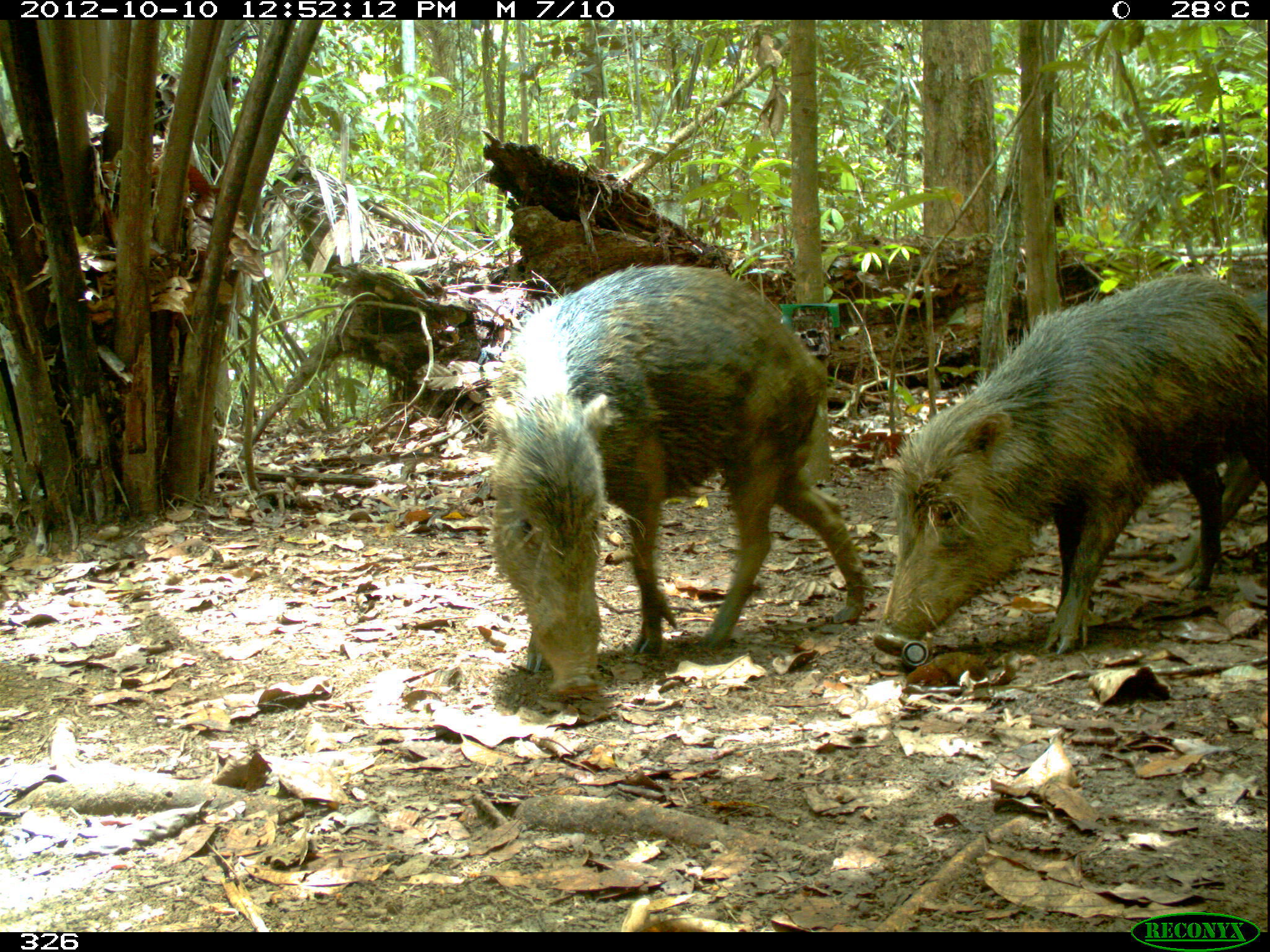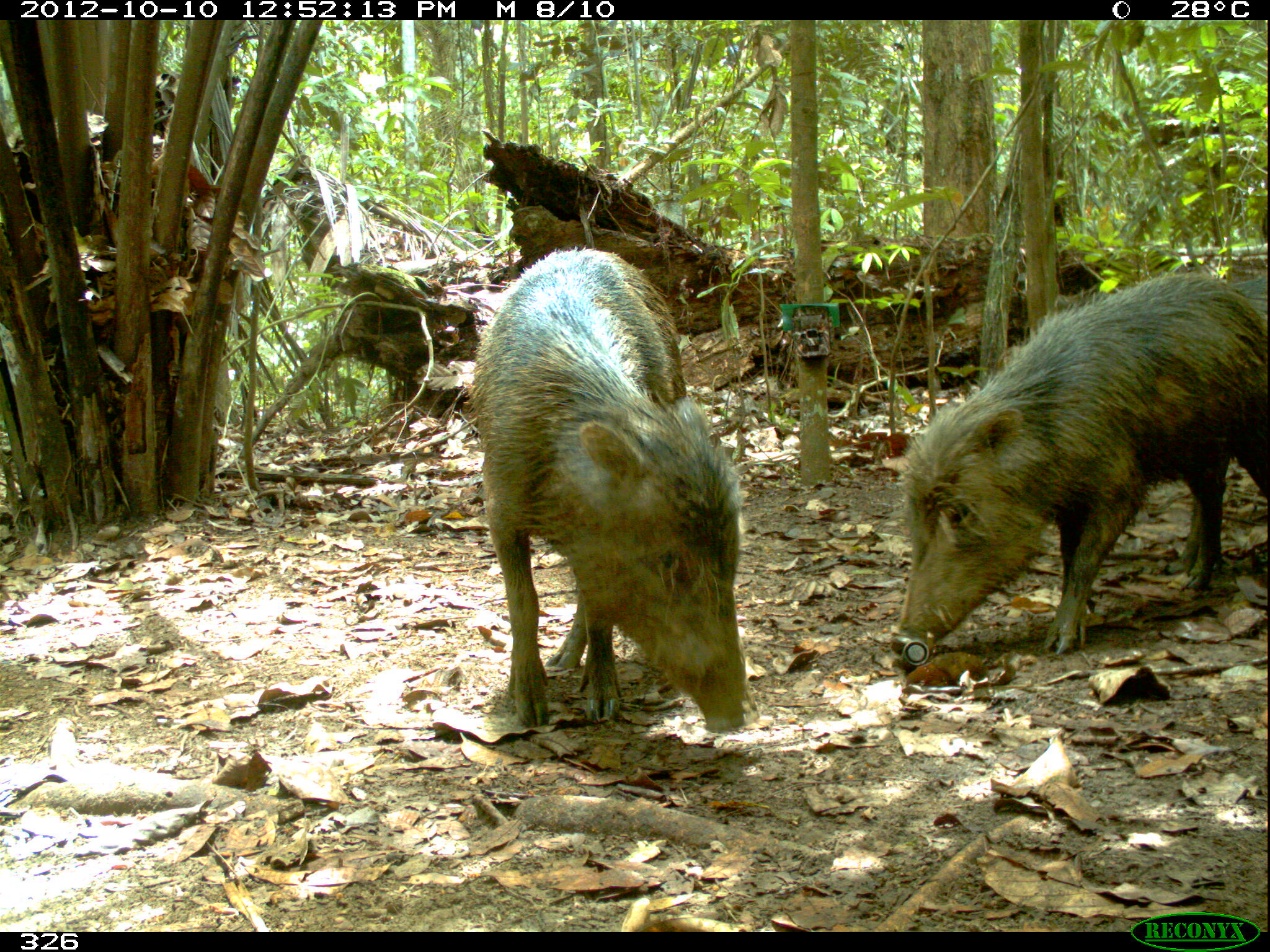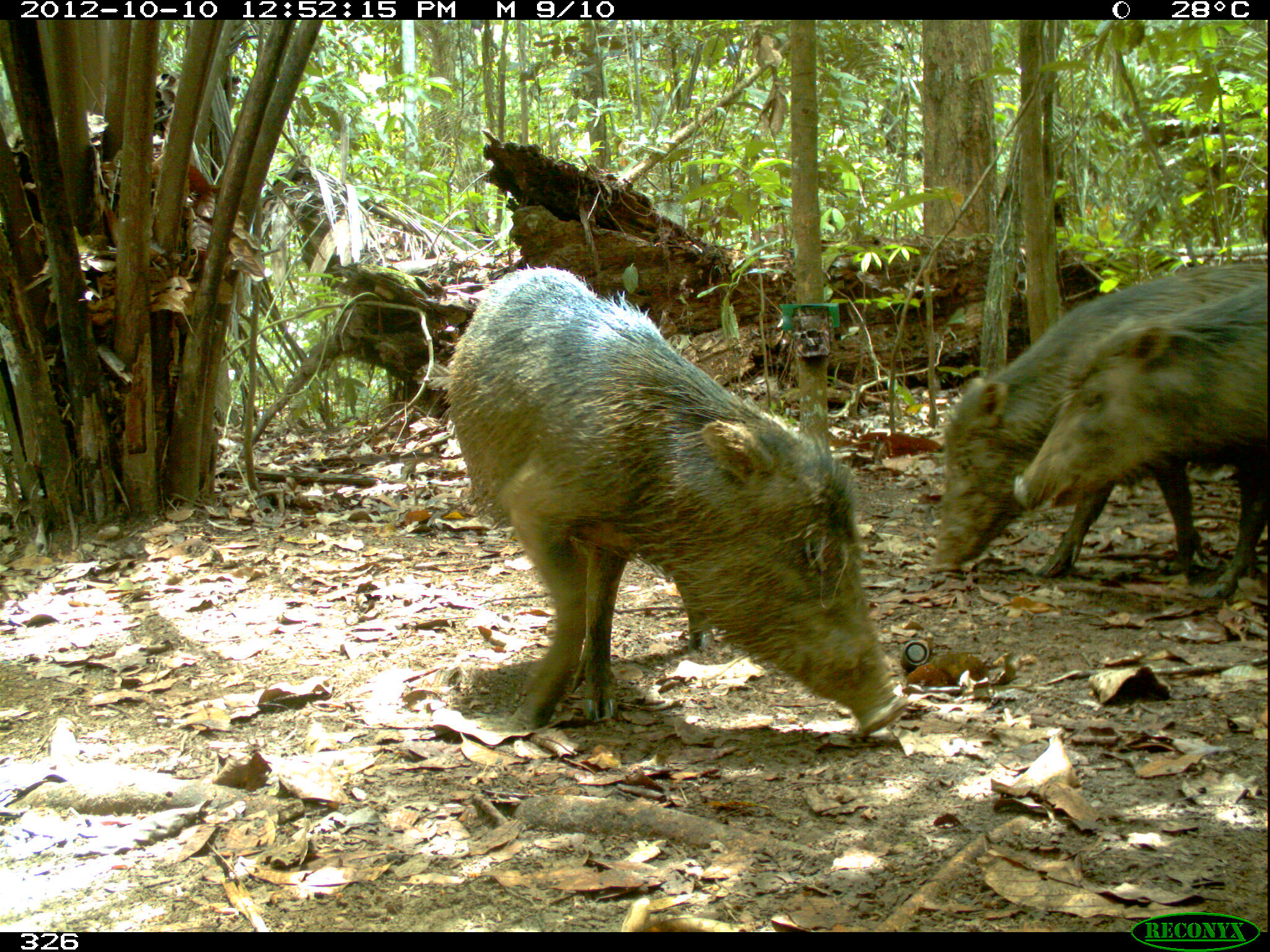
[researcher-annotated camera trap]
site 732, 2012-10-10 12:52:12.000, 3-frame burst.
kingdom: Animalia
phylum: Chordata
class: Mammalia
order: Artiodactyla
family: Tayassuidae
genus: Tayassu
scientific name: Tayassu pecari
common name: white-lipped peccary